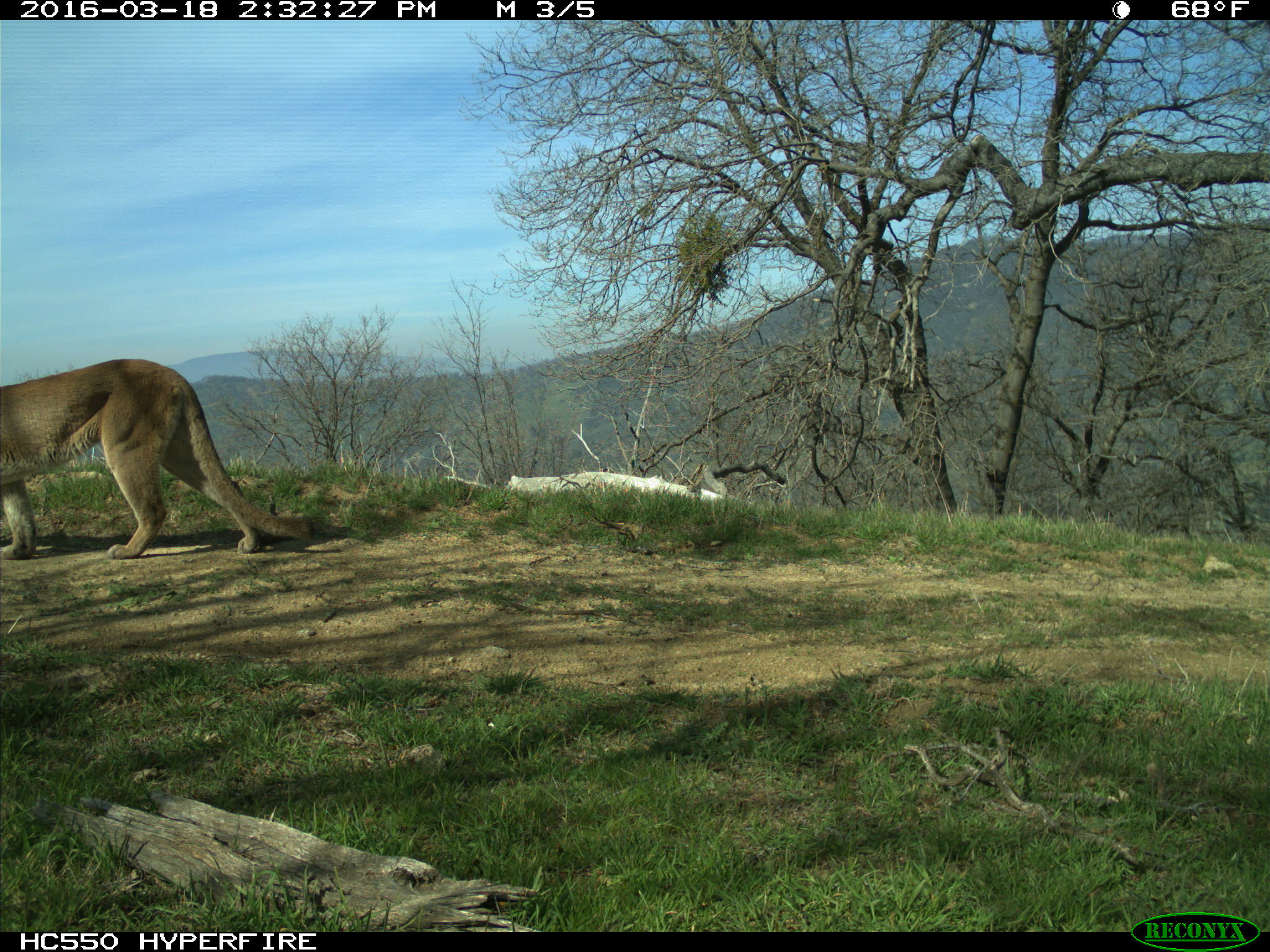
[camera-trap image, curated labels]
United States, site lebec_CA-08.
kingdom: Animalia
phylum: Chordata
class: Mammalia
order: Carnivora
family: Felidae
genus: Puma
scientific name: Puma concolor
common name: mountain lion